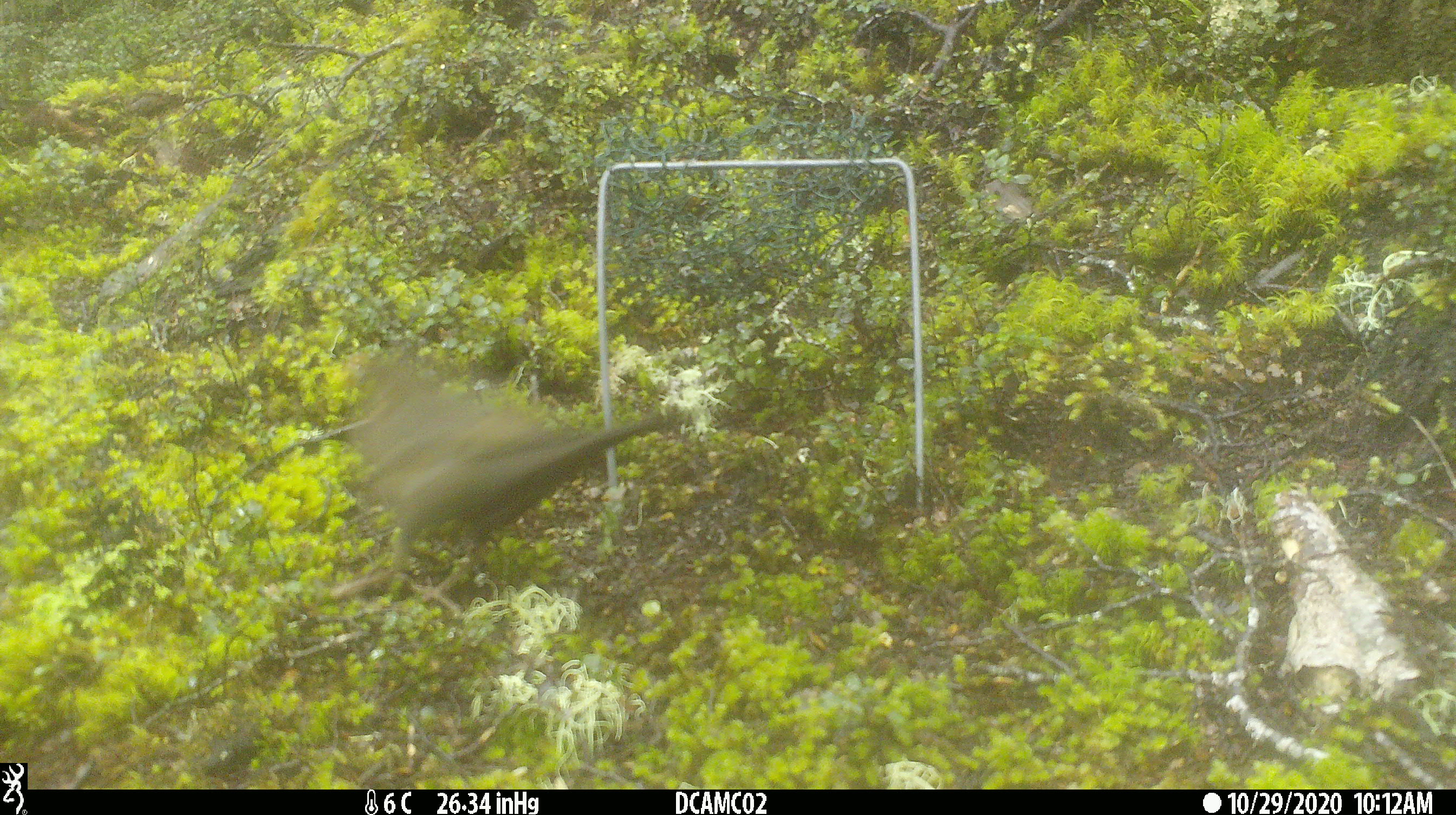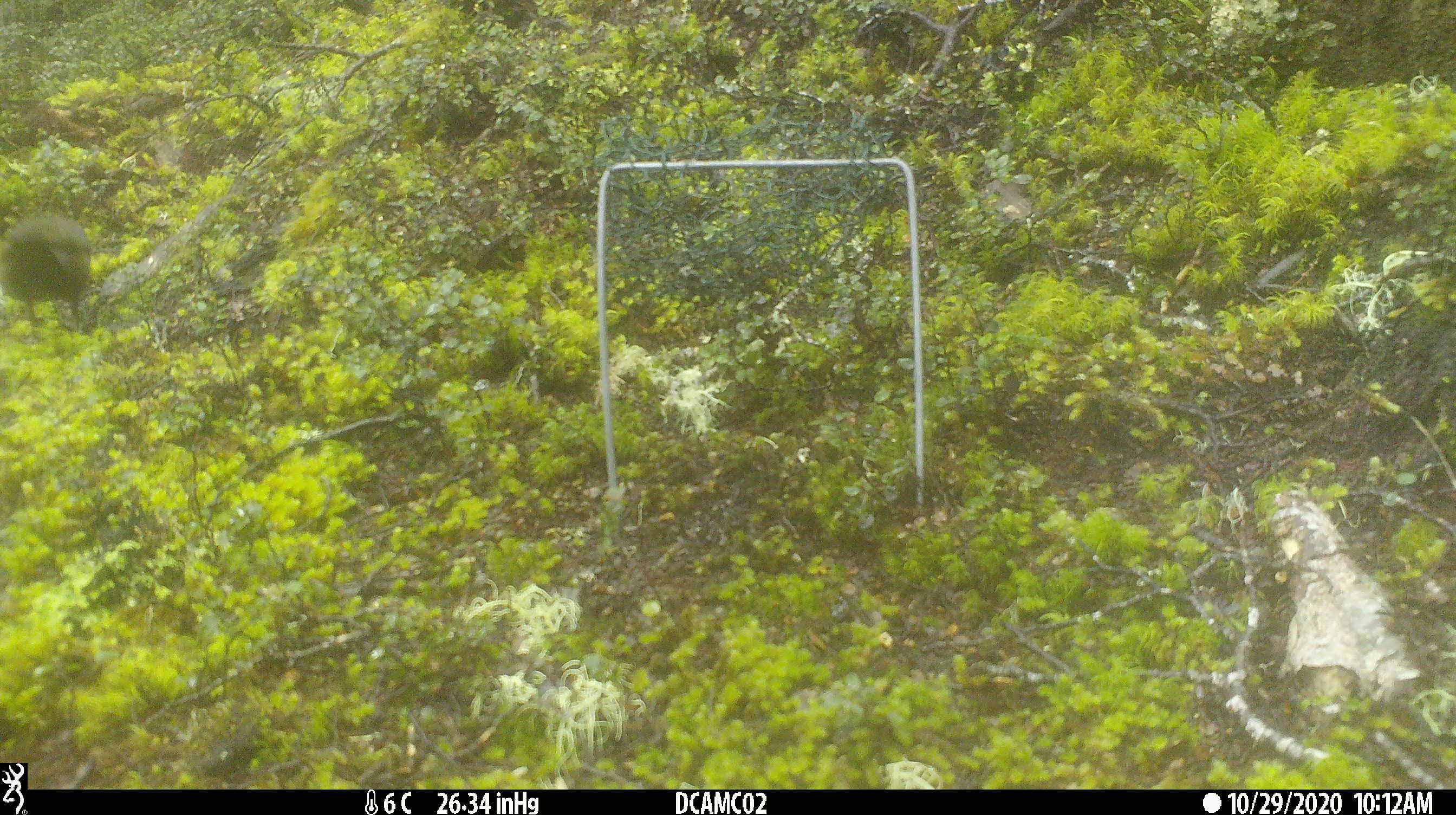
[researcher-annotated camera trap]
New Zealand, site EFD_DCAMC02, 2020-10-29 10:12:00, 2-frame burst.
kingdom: Animalia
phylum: Chordata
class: Aves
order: Passeriformes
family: Prunellidae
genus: Prunella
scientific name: Prunella modularis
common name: dunnock